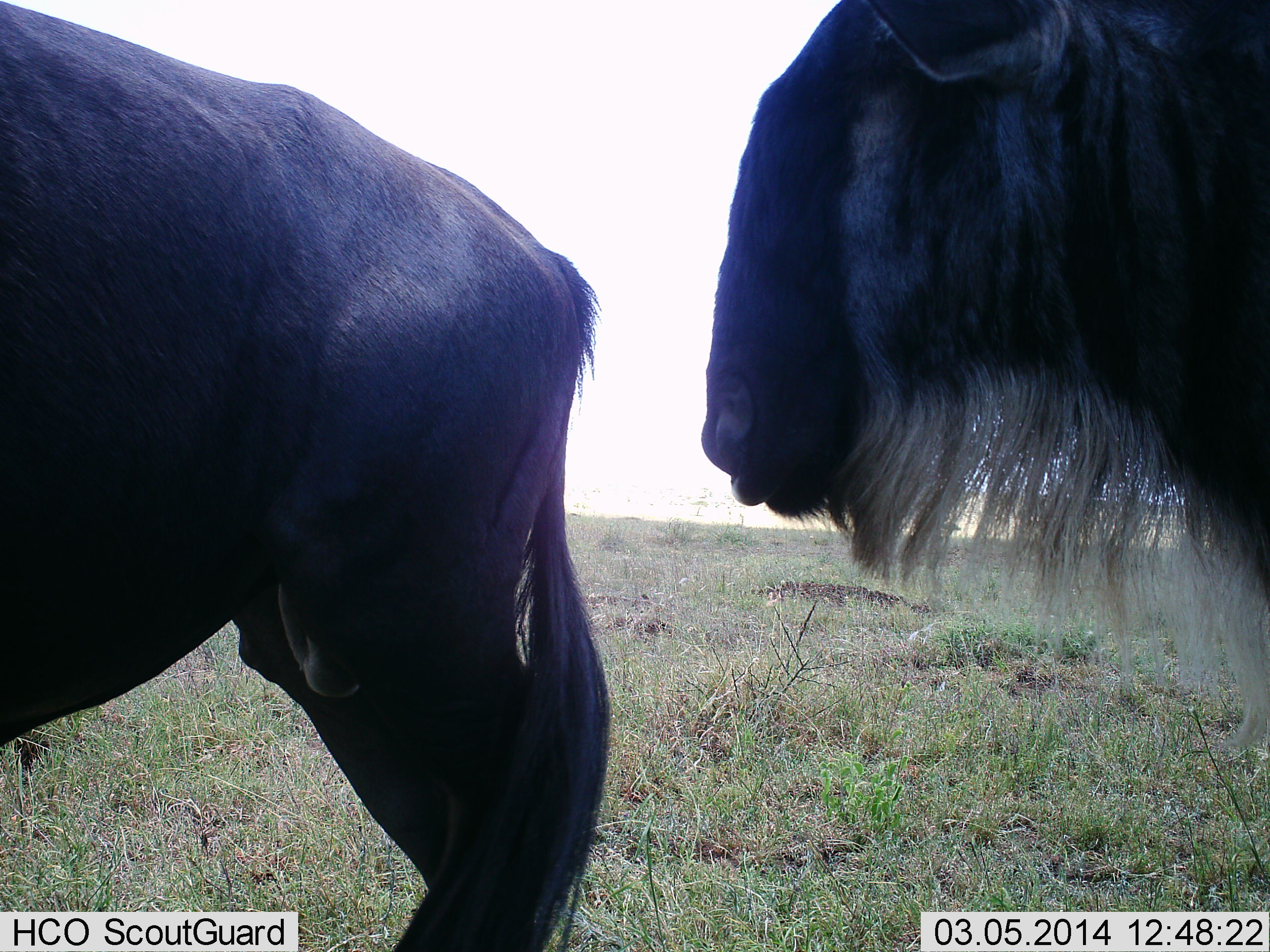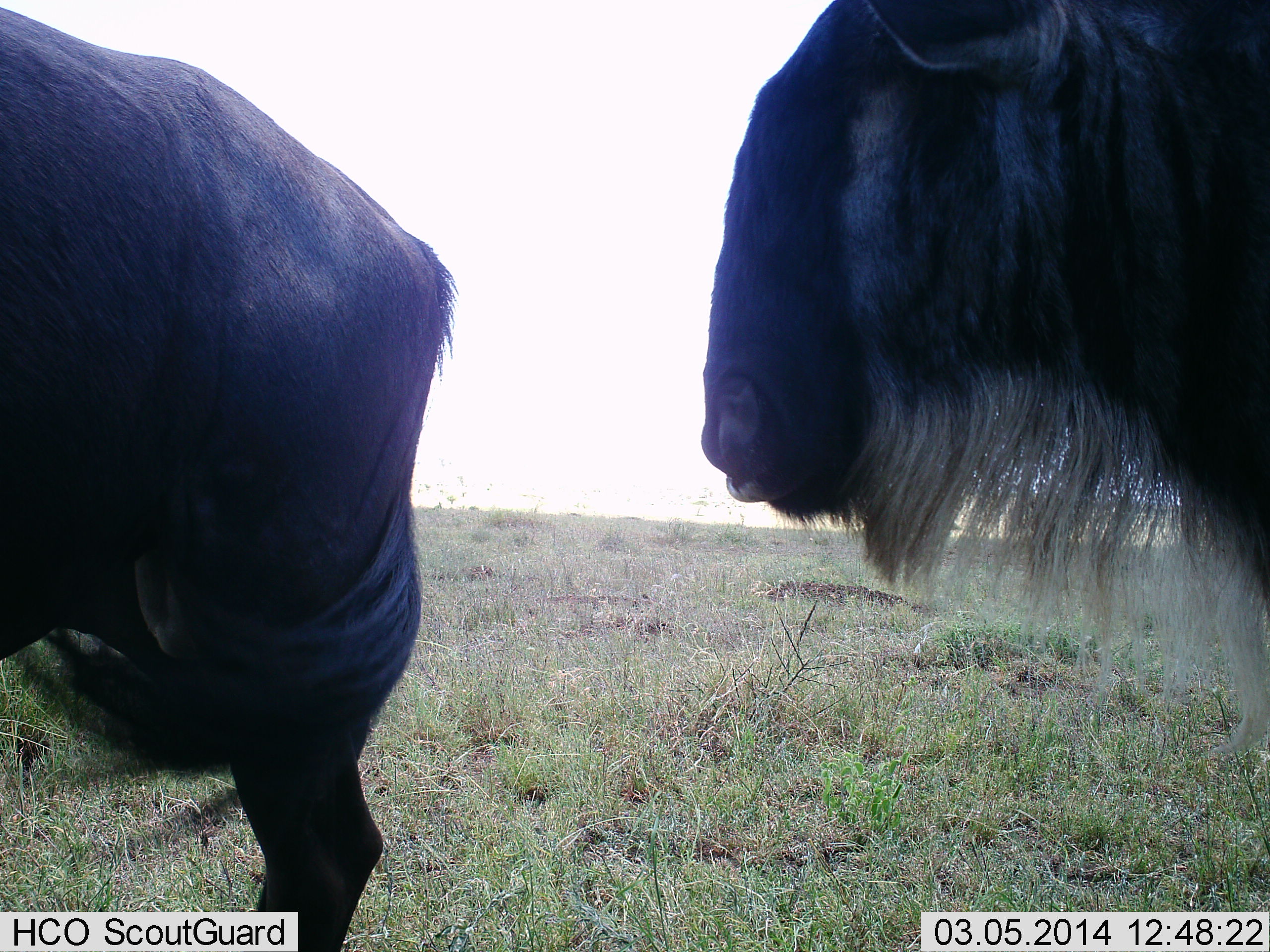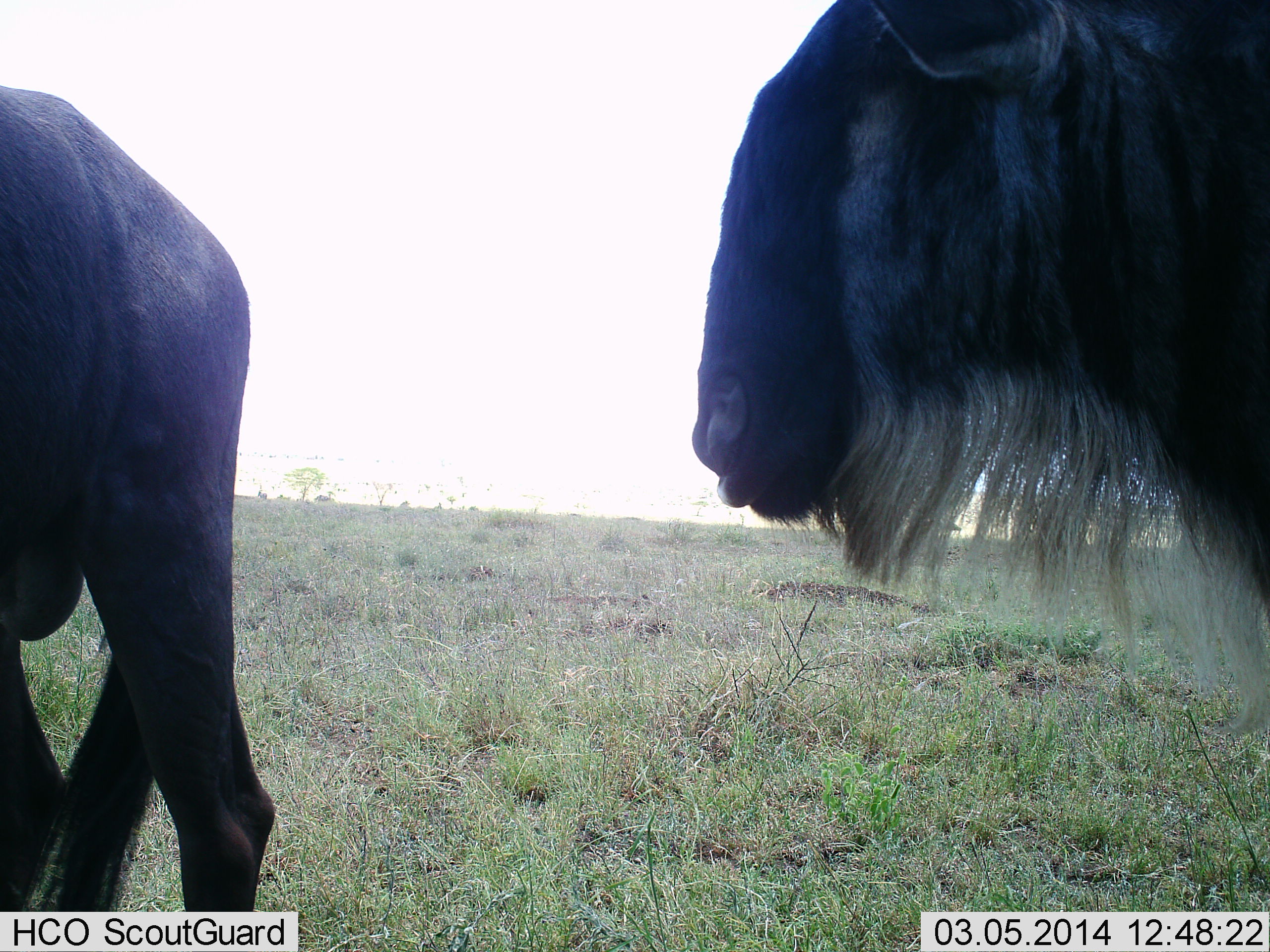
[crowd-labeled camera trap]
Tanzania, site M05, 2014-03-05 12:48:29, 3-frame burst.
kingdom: Animalia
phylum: Chordata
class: Mammalia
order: Artiodactyla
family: Bovidae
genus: Connochaetes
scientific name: Connochaetes taurinus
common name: blue wildebeest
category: wildebeest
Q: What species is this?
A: Wildebeest (blue wildebeest) (Connochaetes taurinus).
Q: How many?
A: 2.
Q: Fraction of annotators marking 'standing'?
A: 90%.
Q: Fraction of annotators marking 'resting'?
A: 10%.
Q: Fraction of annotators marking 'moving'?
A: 50%.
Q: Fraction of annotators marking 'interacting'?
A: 0%.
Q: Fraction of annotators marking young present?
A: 0%.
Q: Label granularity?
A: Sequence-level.